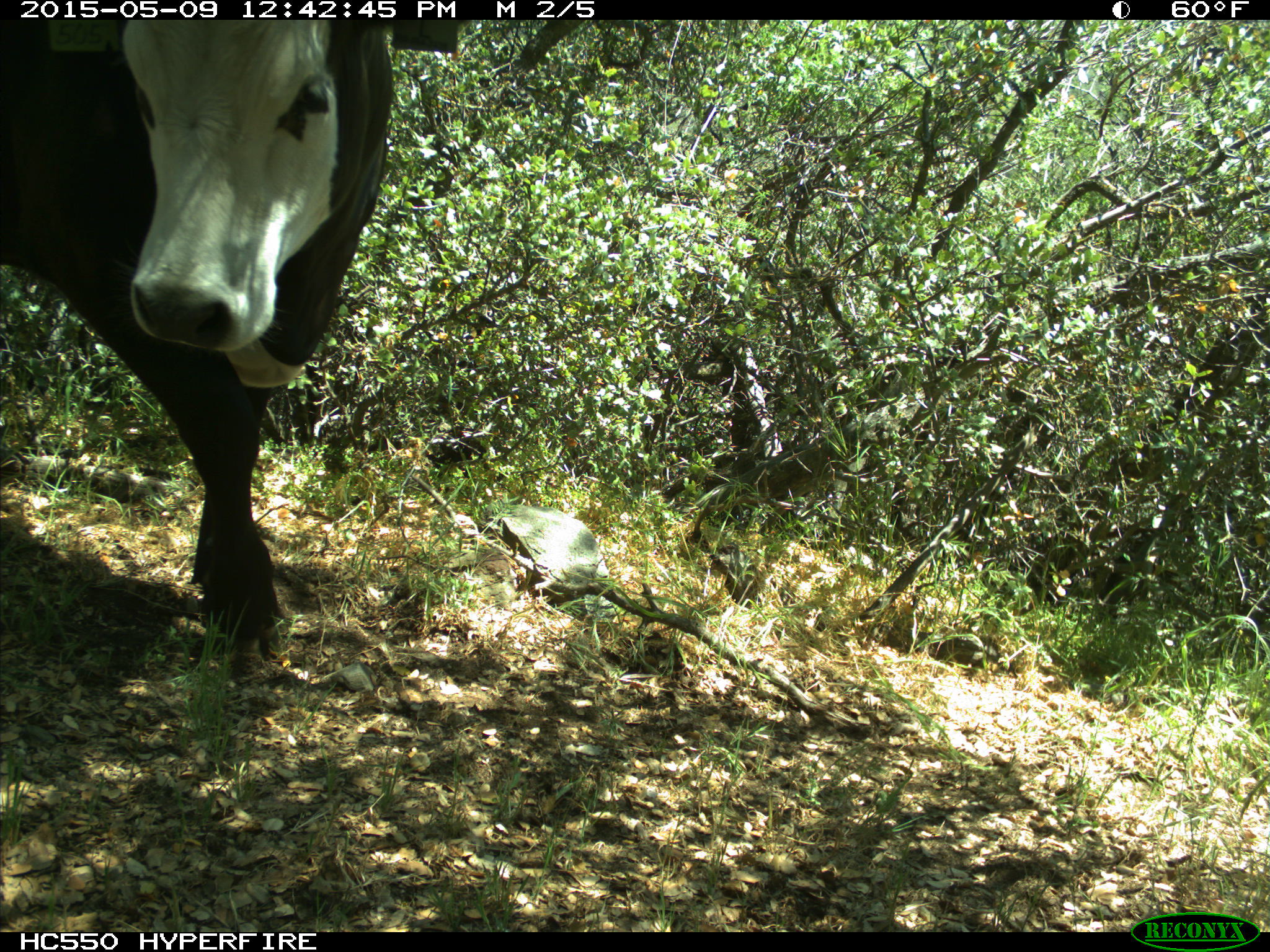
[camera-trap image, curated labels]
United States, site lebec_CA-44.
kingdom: Animalia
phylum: Chordata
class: Mammalia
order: Artiodactyla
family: Bovidae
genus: Bos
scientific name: Bos taurus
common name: domestic cow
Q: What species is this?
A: Bos taurus (domestic cow).